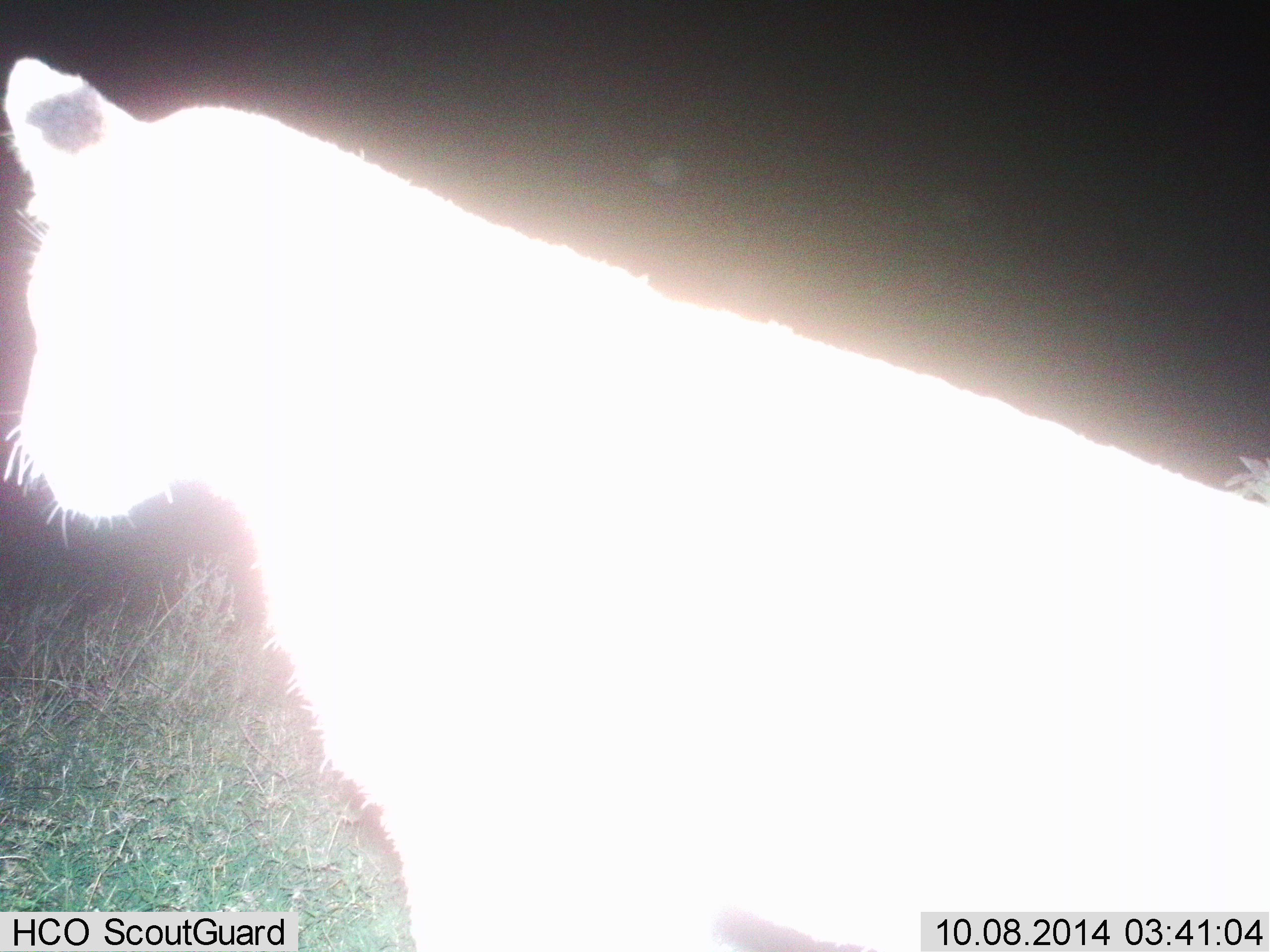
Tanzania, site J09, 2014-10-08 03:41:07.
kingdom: Animalia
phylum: Chordata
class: Mammalia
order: Carnivora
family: Felidae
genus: Panthera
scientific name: Panthera leo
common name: lion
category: lionfemale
Lionfemale (lion) (Panthera leo), count 1. Behavior (volunteer vote fractions): standing 20%, resting 80%, moving 0%, interacting 0%. Young present (vote fraction): 0%. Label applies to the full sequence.